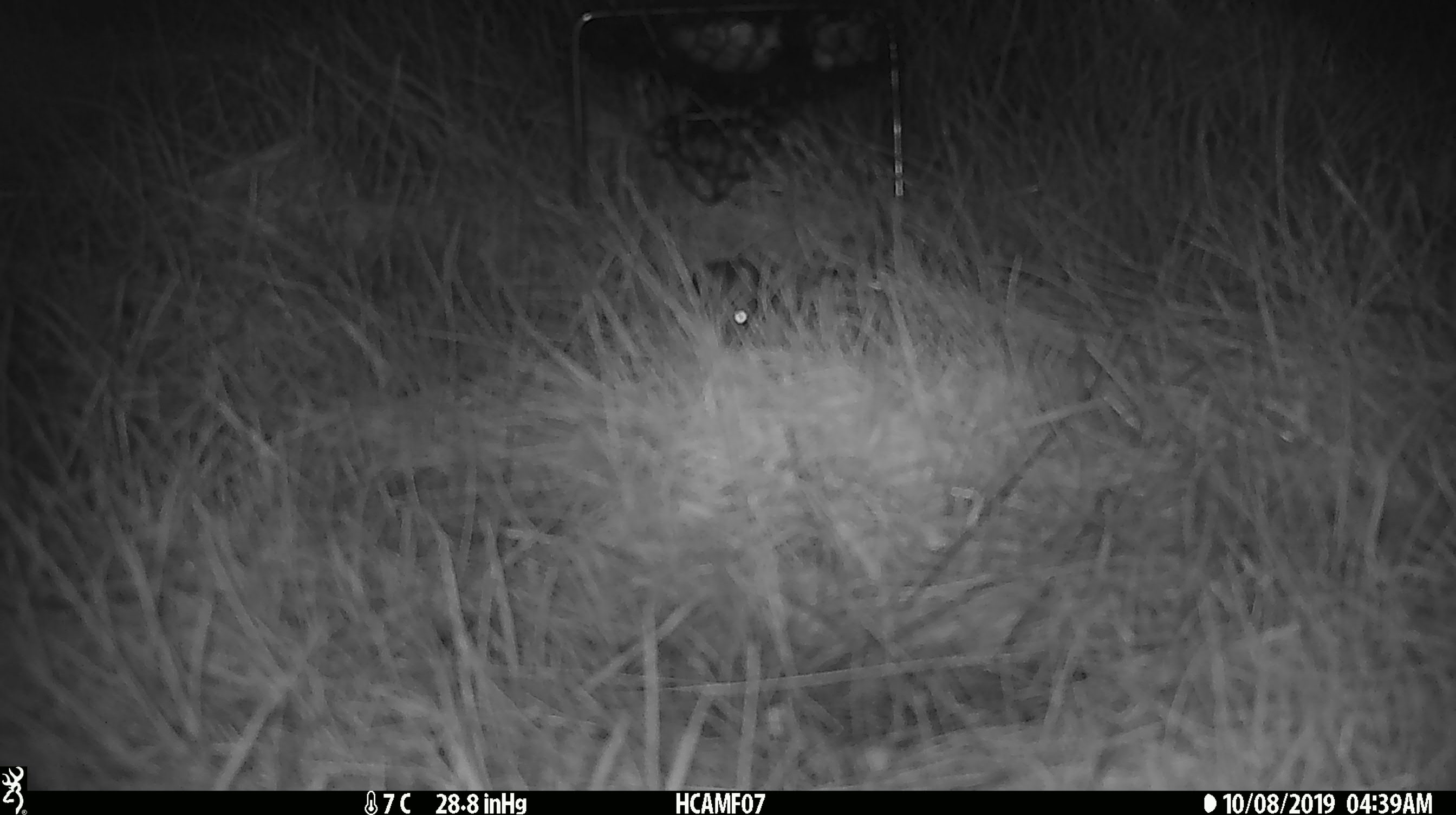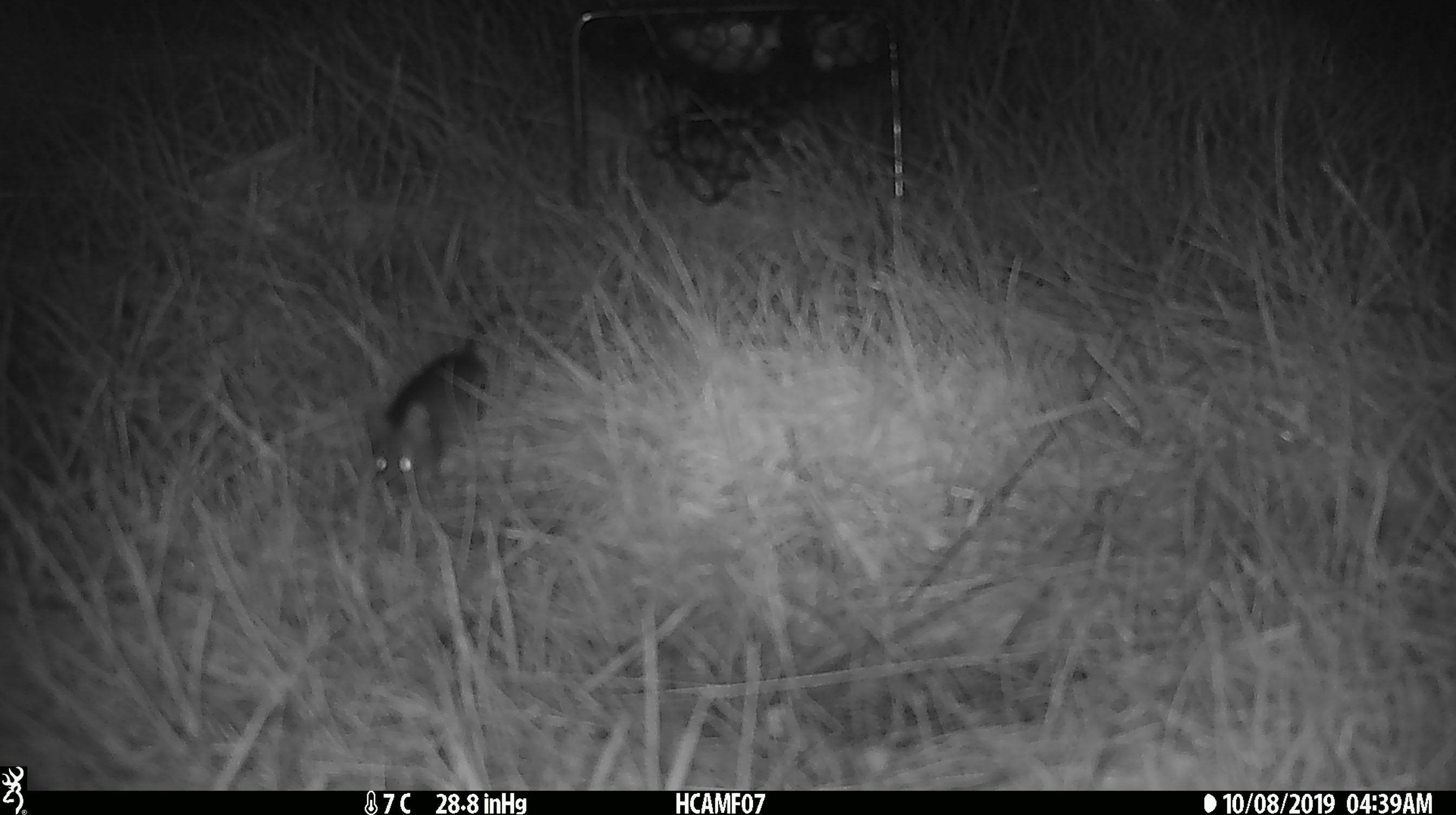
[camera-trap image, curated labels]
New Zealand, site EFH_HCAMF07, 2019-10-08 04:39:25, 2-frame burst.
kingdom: Animalia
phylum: Chordata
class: Mammalia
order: Rodentia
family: Muridae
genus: Mus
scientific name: Mus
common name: mouse